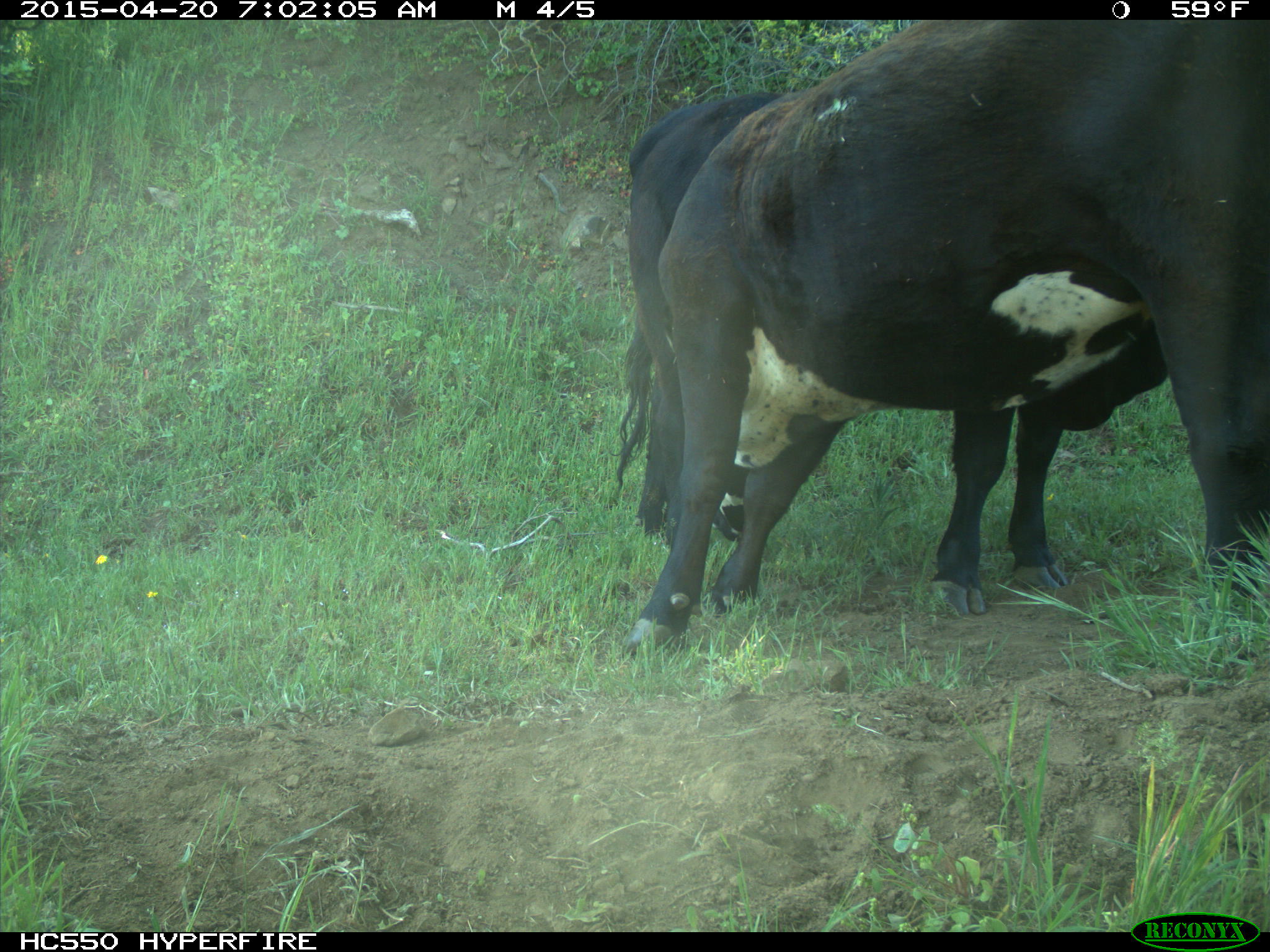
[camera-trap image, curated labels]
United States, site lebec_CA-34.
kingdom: Animalia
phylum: Chordata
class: Mammalia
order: Artiodactyla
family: Bovidae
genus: Bos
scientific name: Bos taurus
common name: domestic cow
Bos taurus (domestic cow).